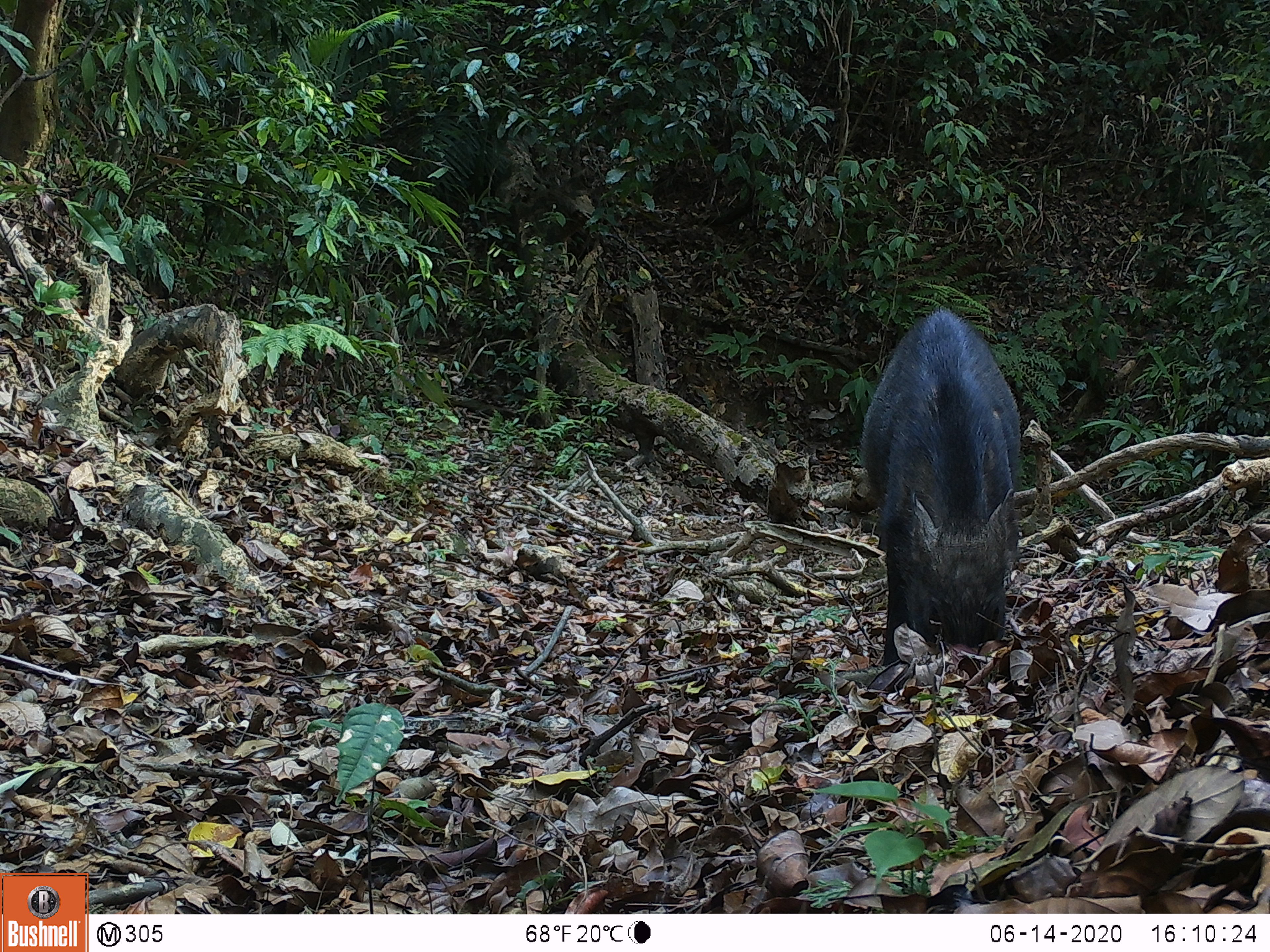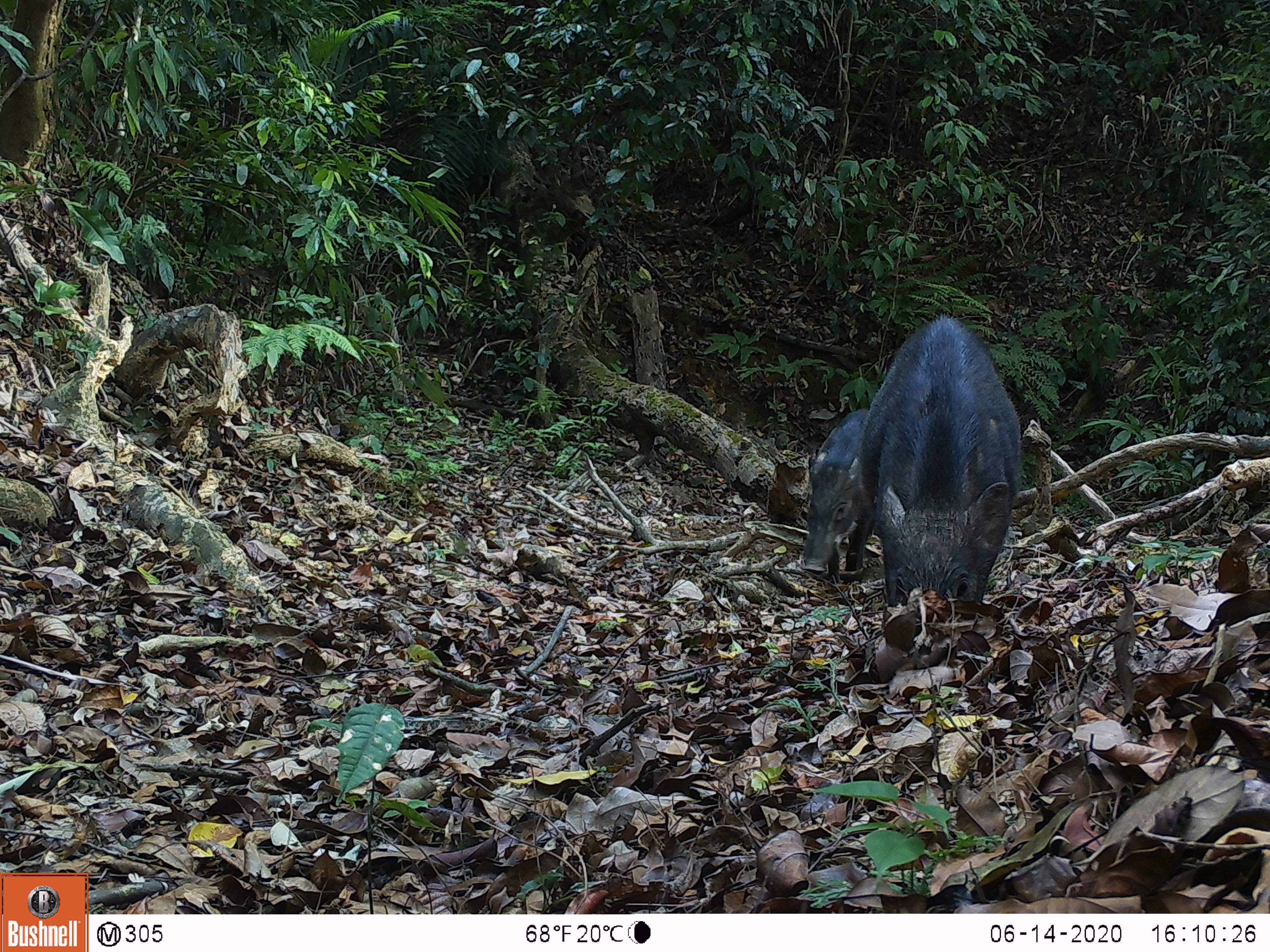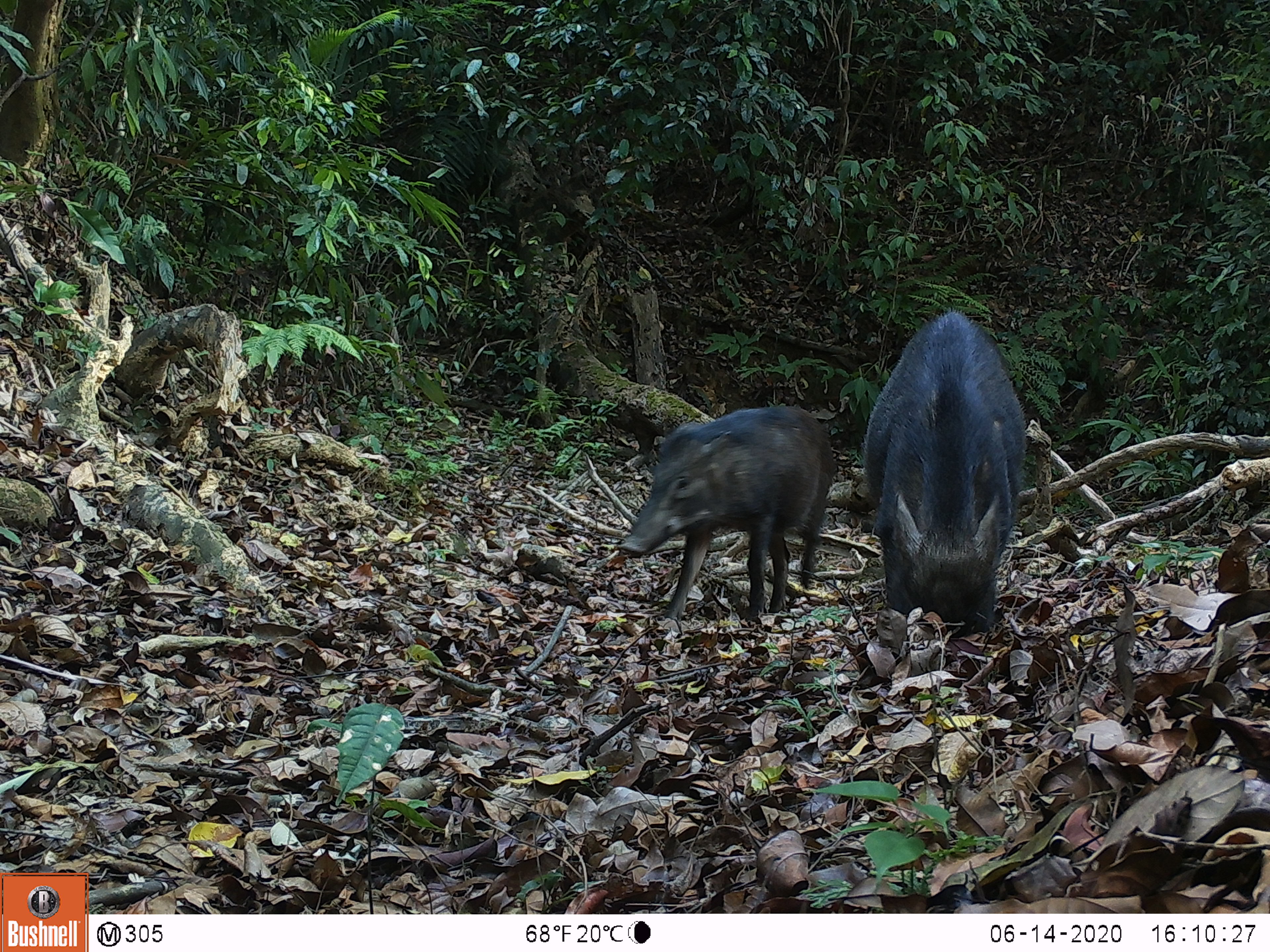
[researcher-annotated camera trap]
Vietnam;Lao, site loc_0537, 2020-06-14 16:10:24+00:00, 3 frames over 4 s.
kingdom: Animalia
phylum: Chordata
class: Mammalia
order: Artiodactyla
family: Suidae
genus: Sus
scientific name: Sus scrofa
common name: eurasian wild pig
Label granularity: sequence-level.